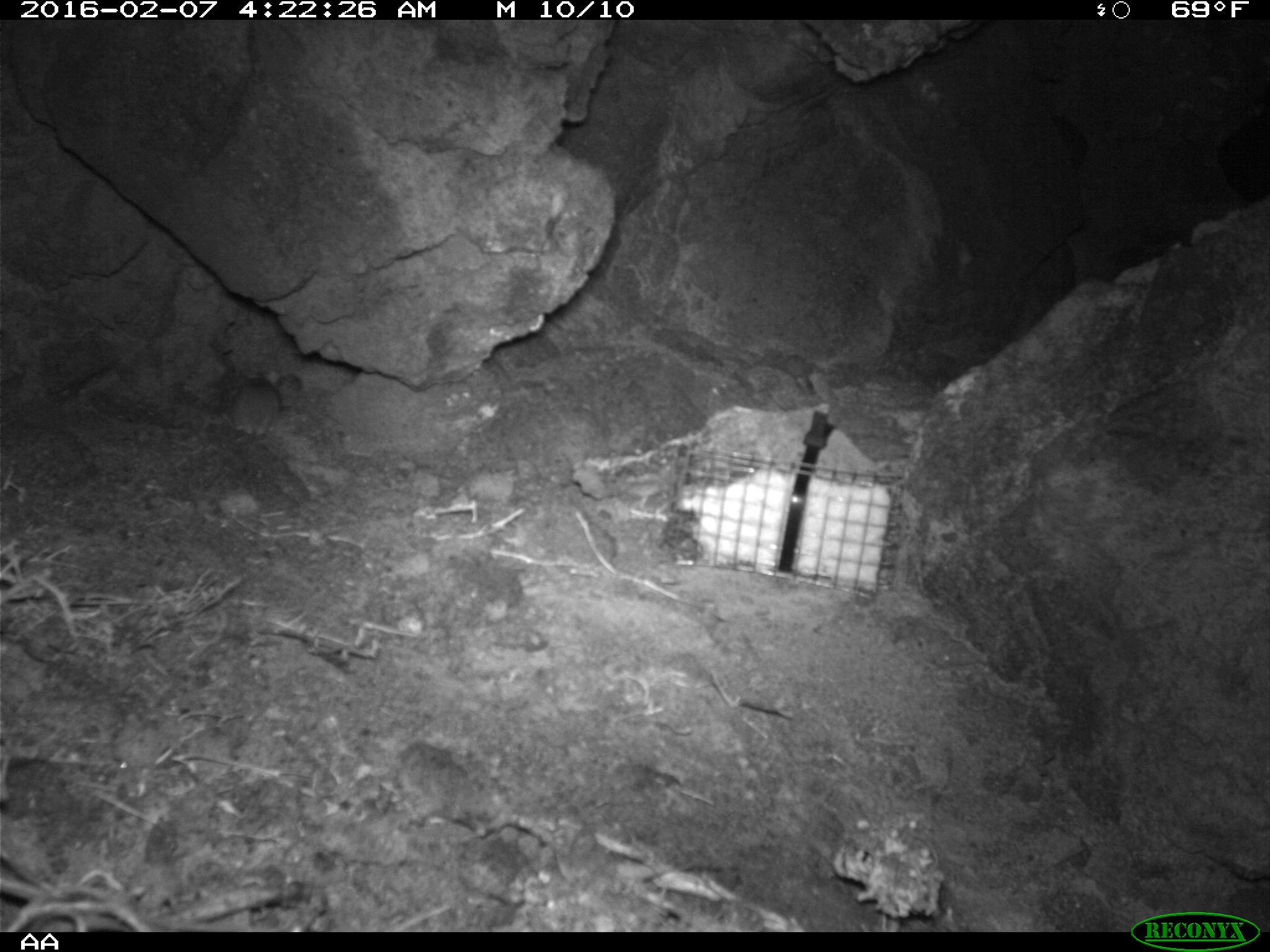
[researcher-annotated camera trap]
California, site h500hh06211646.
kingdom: Animalia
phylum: Chordata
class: Mammalia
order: Rodentia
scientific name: Rodentia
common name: rodent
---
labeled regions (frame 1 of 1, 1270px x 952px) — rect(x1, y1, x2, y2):
rodent: rect(222, 372, 280, 436)